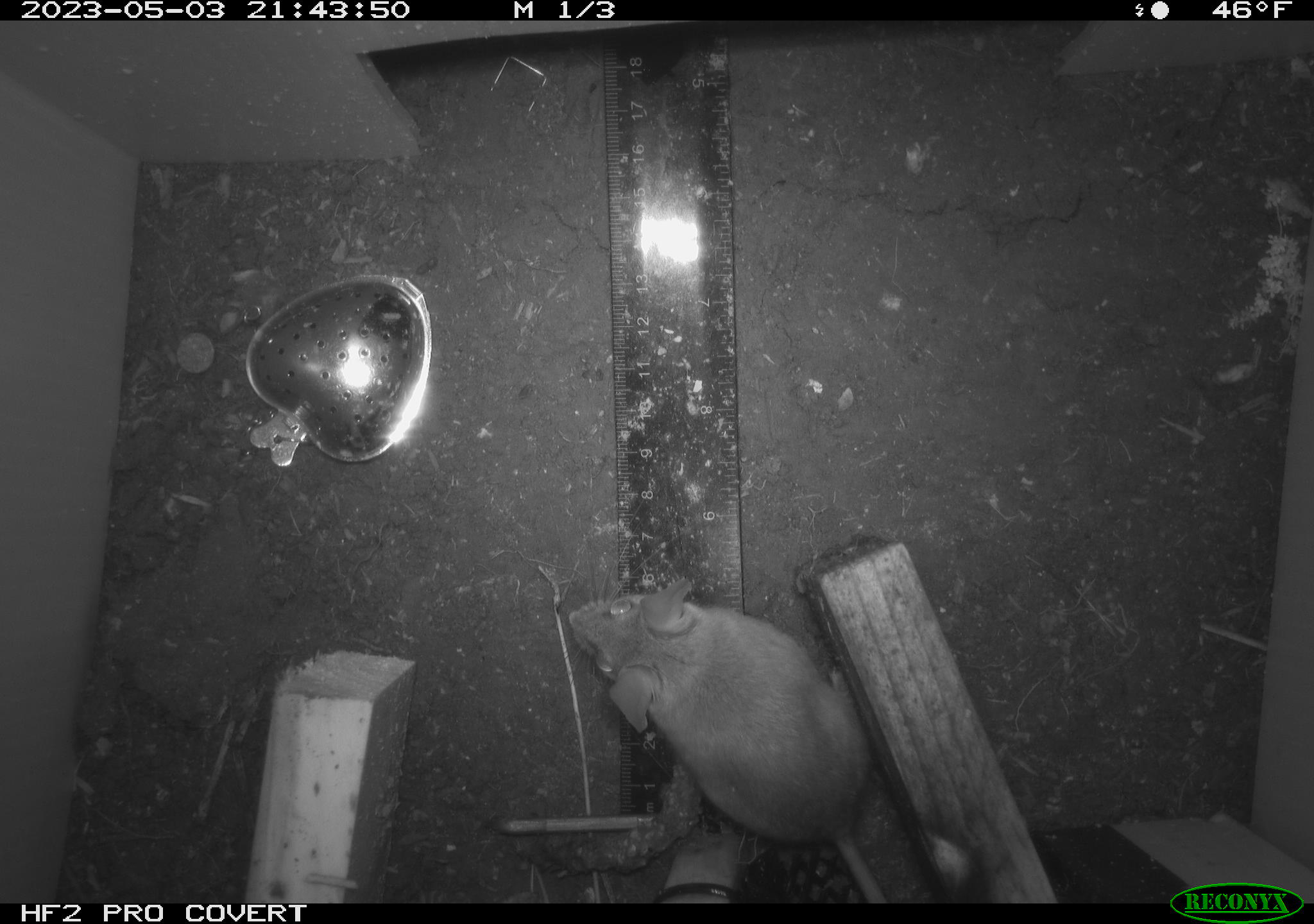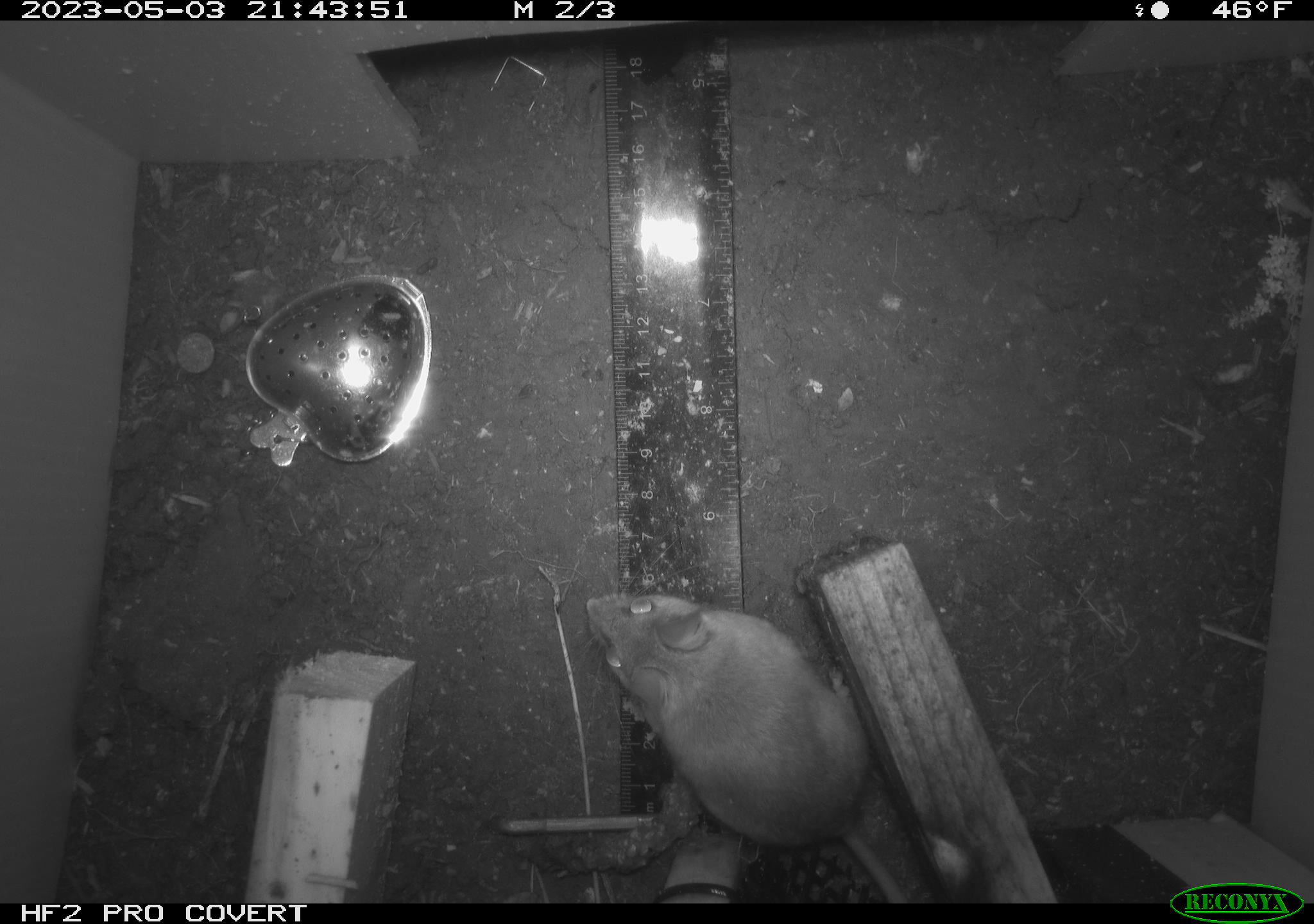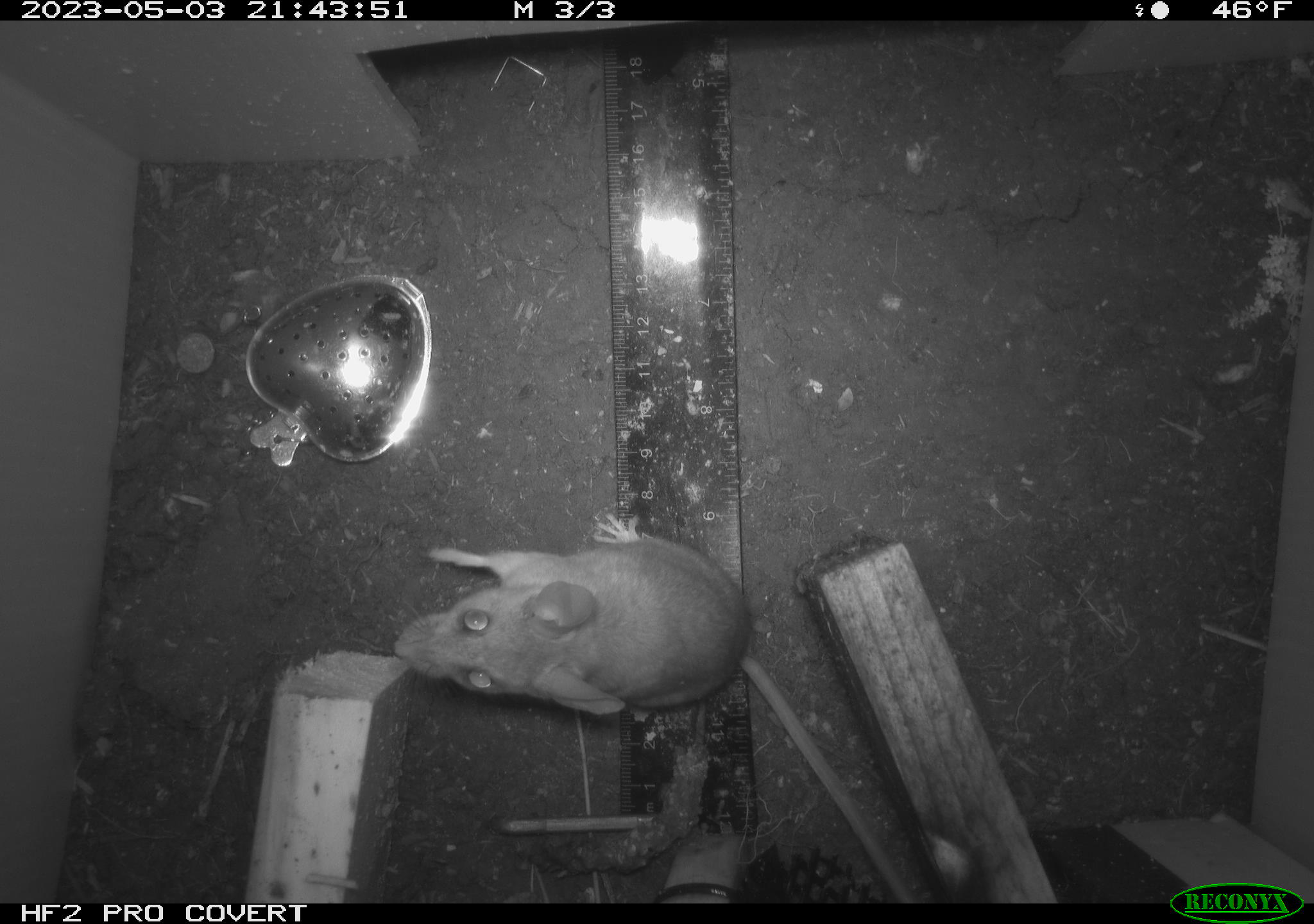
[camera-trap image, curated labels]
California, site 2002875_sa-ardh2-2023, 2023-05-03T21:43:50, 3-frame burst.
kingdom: Animalia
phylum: Chordata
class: Mammalia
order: Rodentia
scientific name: Rodentia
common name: mouse species